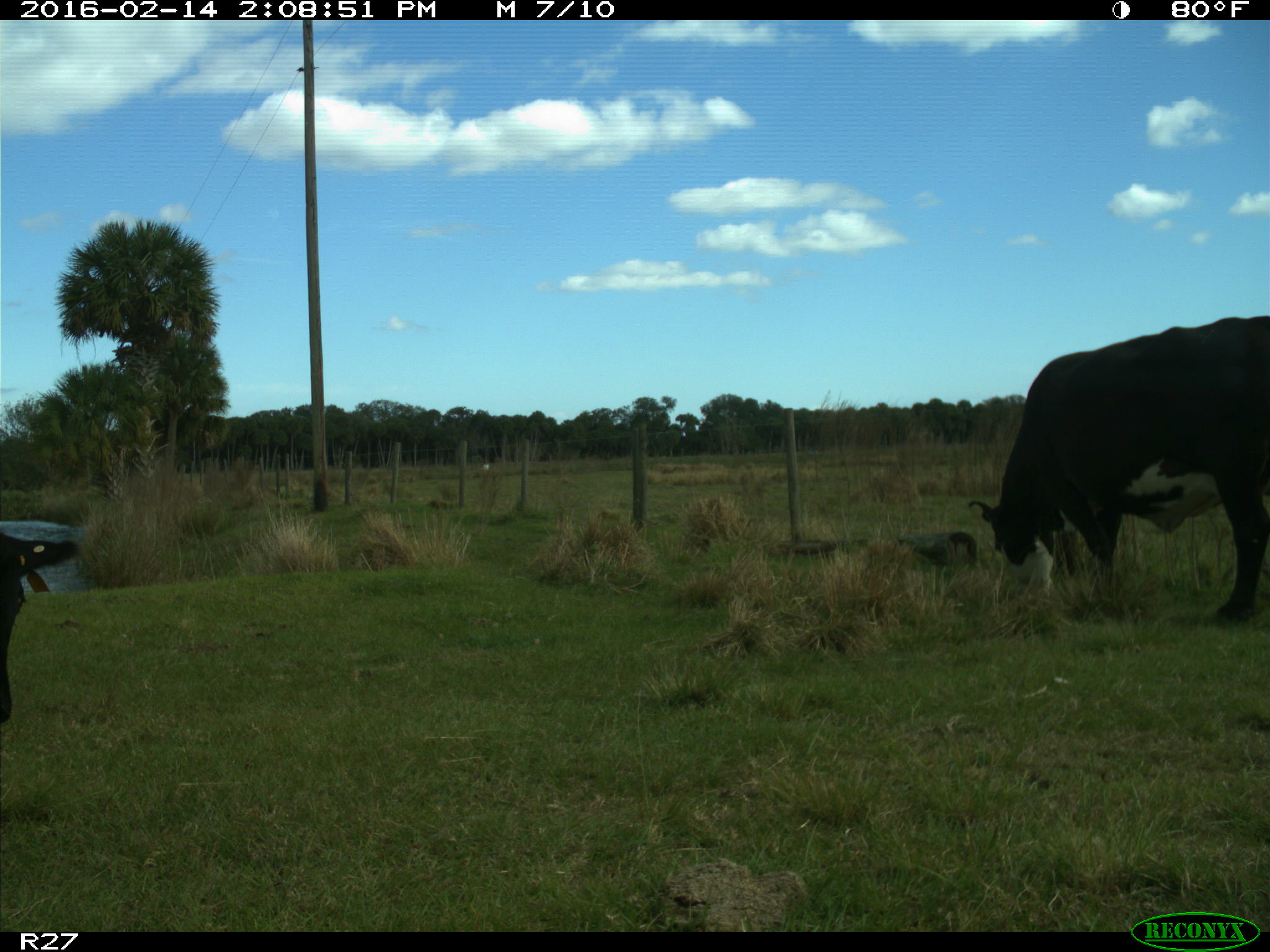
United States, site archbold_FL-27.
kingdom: Animalia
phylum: Chordata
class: Mammalia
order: Artiodactyla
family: Bovidae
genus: Bos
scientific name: Bos taurus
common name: domestic cow